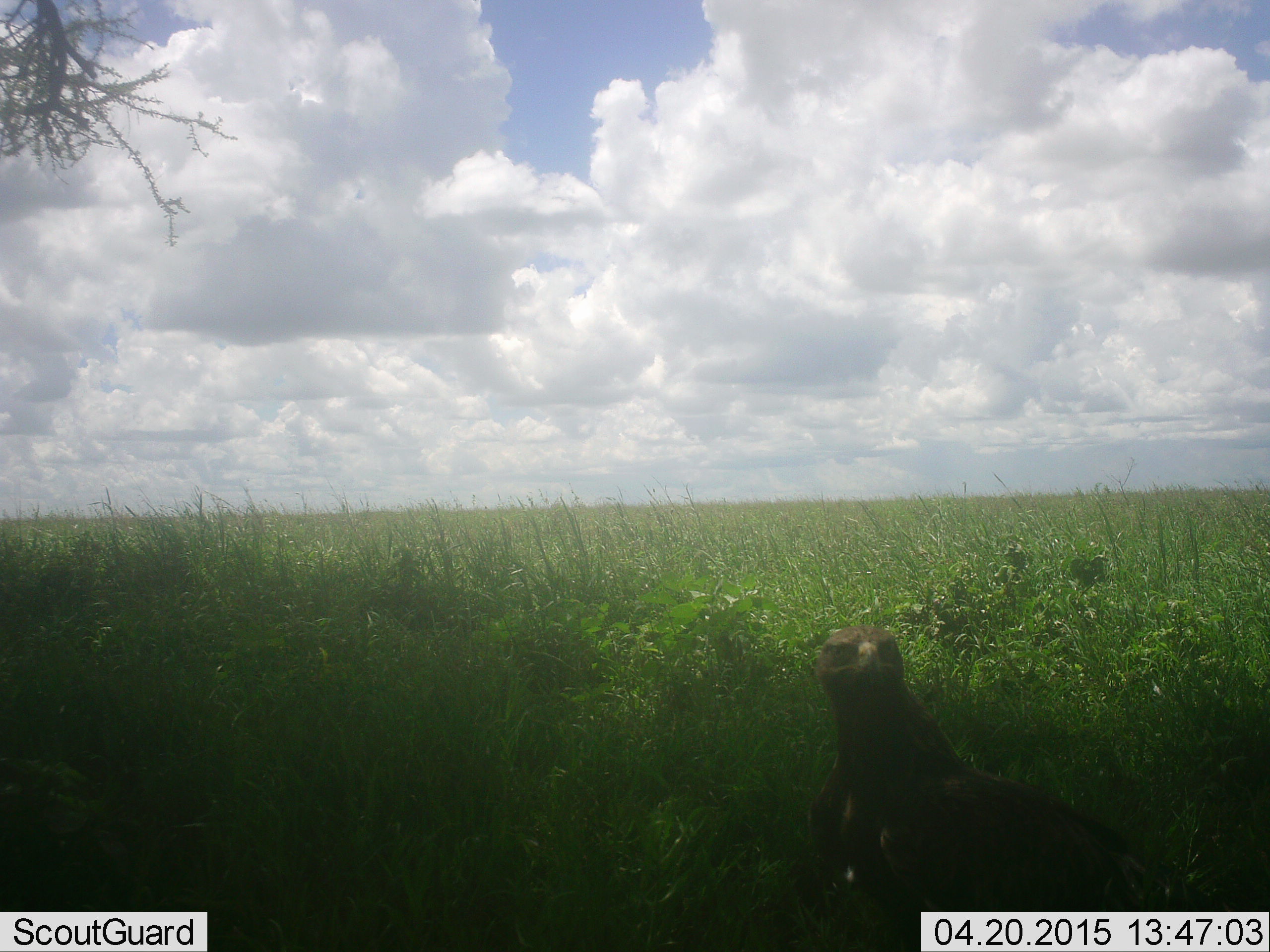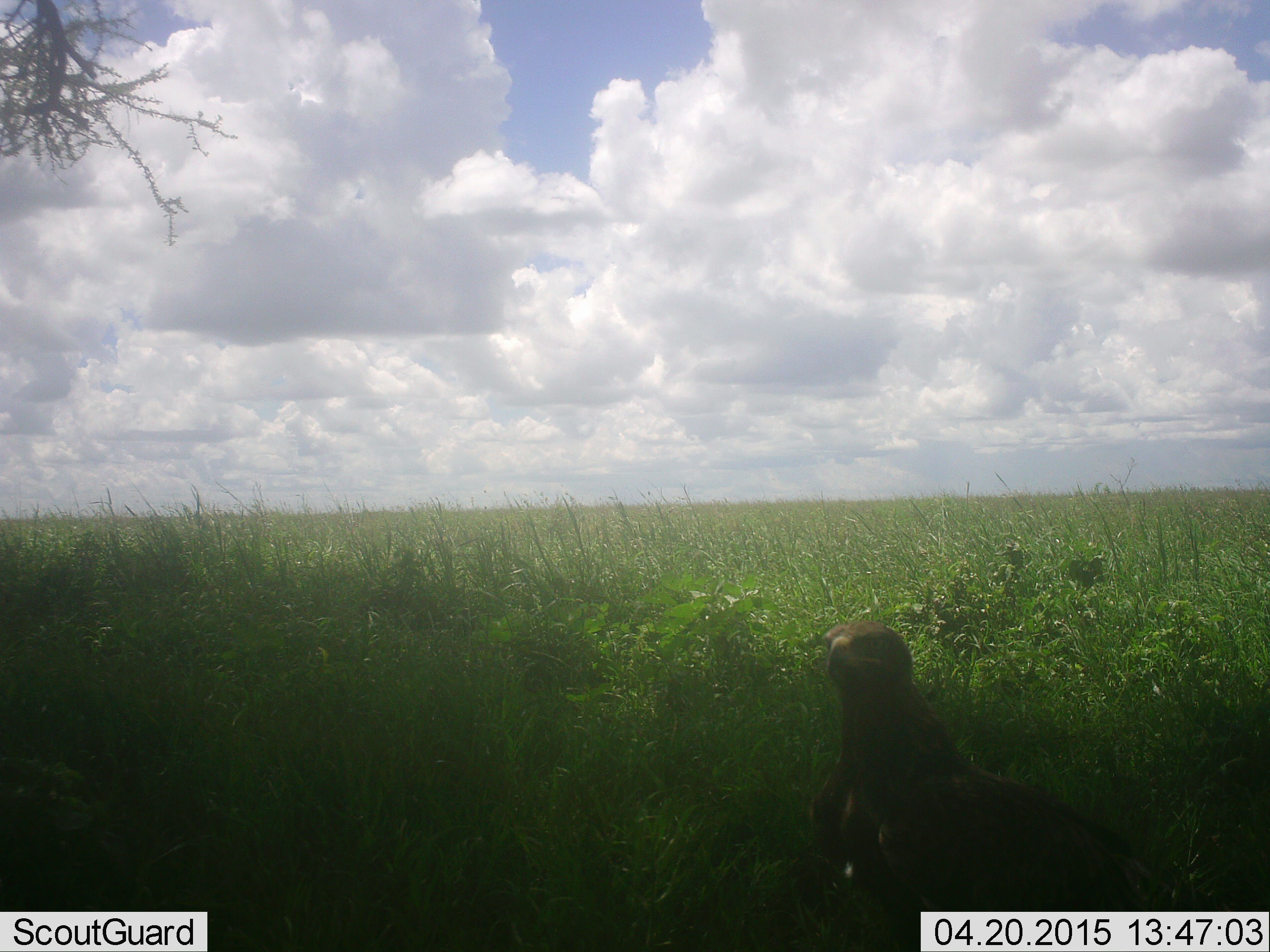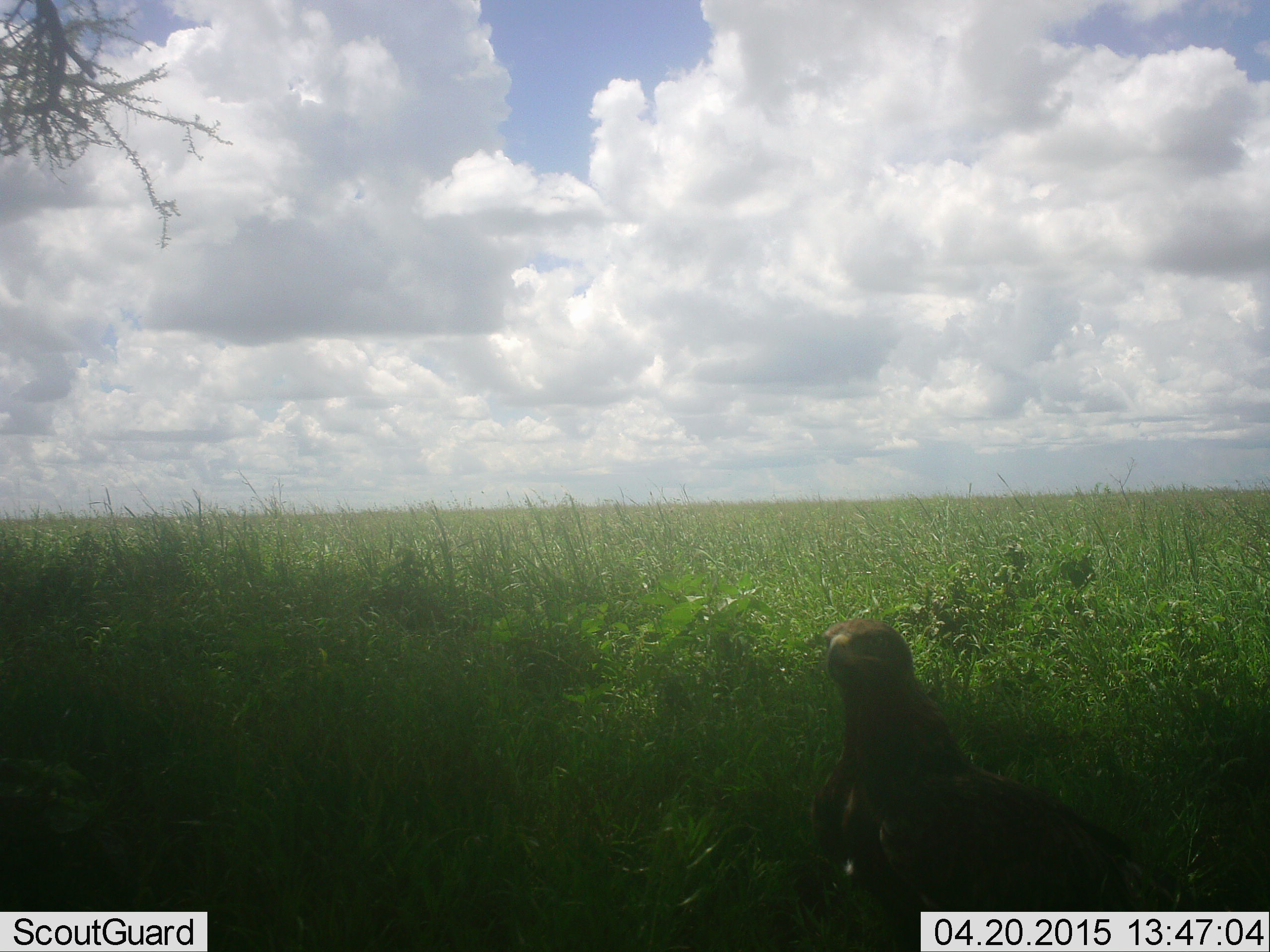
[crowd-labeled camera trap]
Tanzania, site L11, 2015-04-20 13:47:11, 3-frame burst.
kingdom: Animalia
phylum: Chordata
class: Aves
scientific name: Aves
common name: bird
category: otherbird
Otherbird (bird) (Aves), count 1. Behavior (volunteer vote fractions): standing 80%, resting 30%, moving 0%, interacting 10%. Young present (vote fraction): 0%. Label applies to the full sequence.